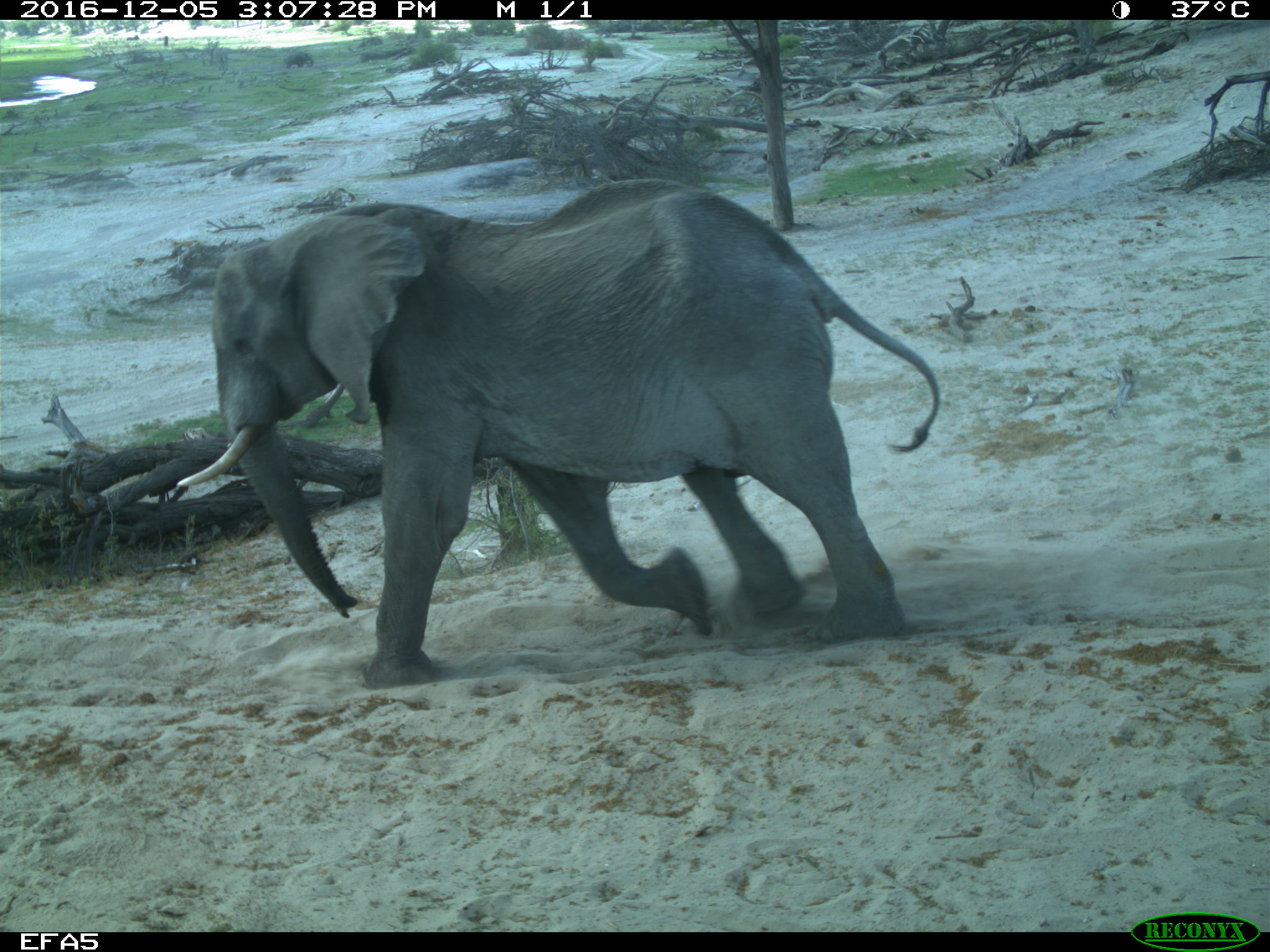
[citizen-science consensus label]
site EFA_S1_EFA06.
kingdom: Animalia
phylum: Chordata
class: Mammalia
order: Proboscidea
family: Elephantidae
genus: Loxodonta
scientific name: Loxodonta africana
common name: african bush elephant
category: elephant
Elephant (african bush elephant) (Loxodonta africana), count 2. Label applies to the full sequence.